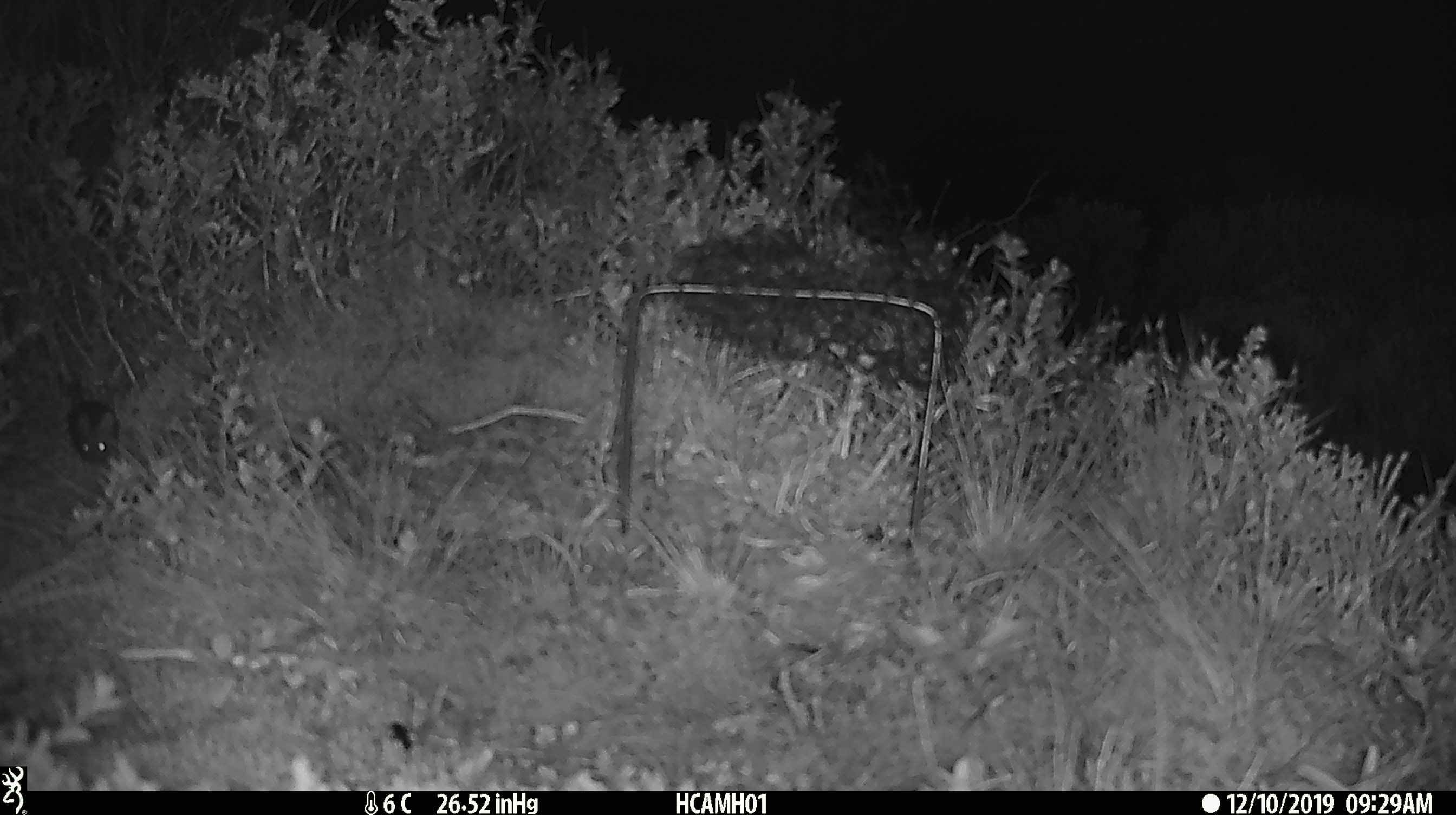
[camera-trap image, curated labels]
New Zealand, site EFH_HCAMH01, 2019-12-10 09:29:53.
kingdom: Animalia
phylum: Chordata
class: Mammalia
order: Rodentia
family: Muridae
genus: Mus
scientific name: Mus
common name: mouse